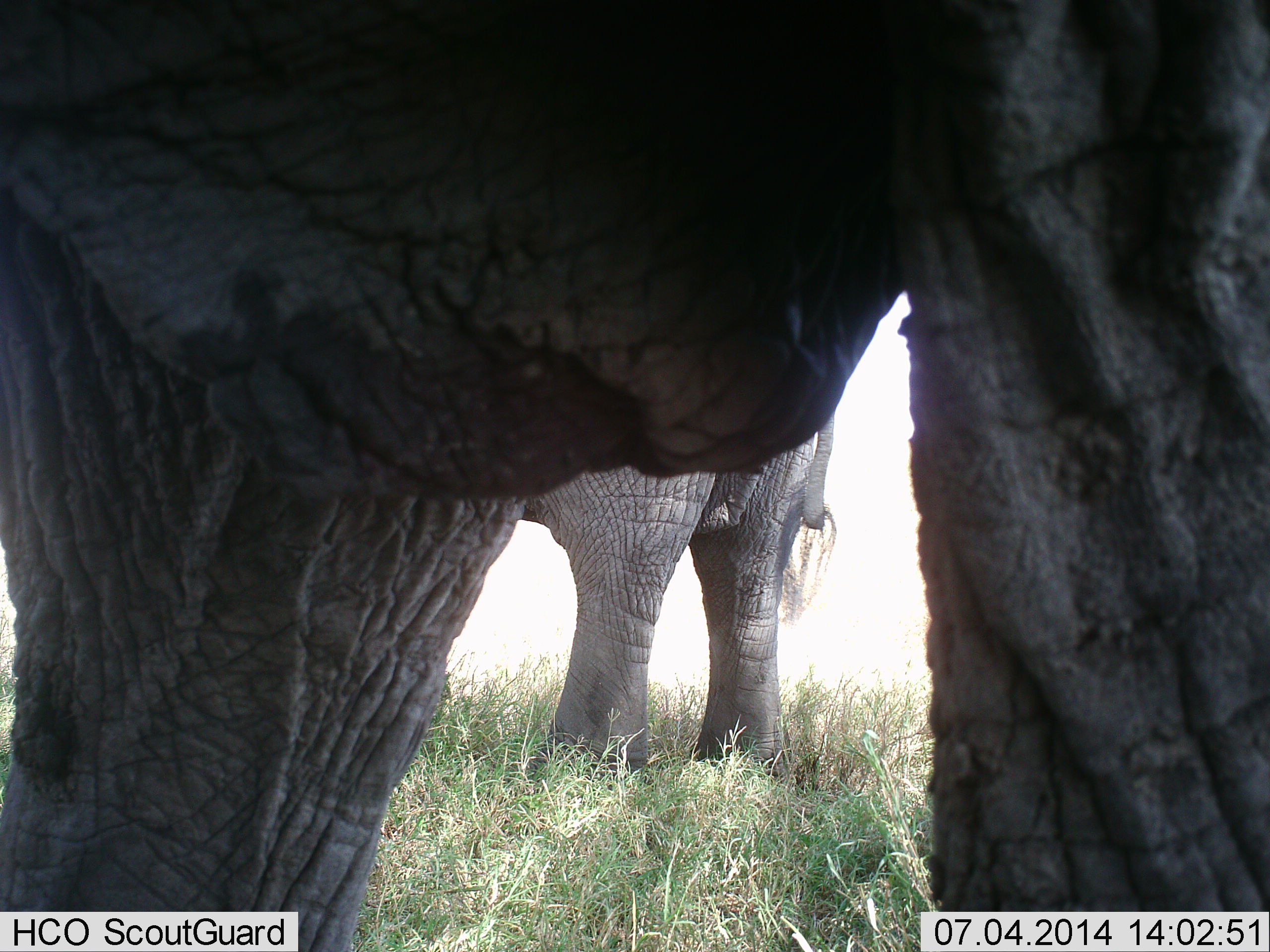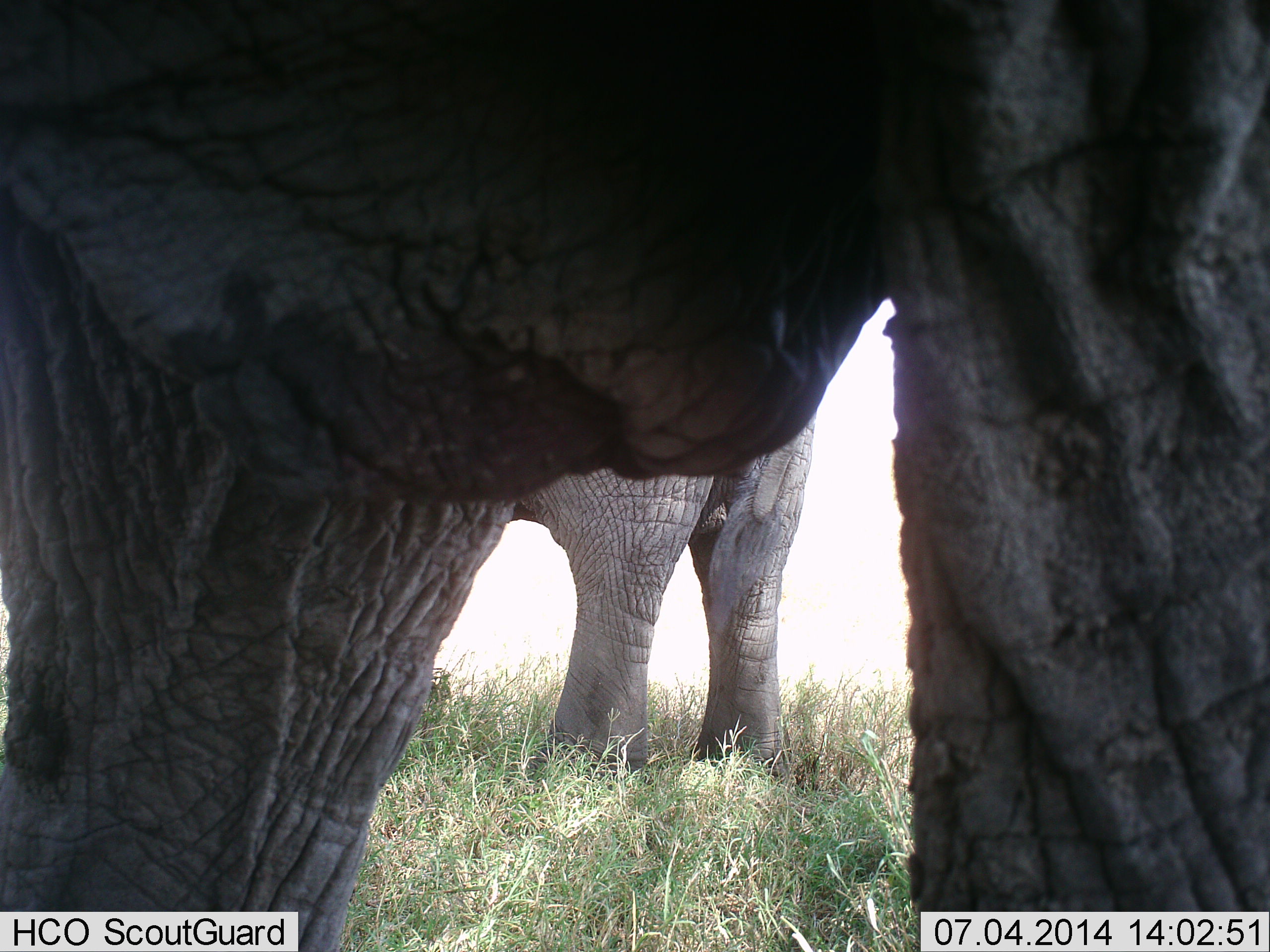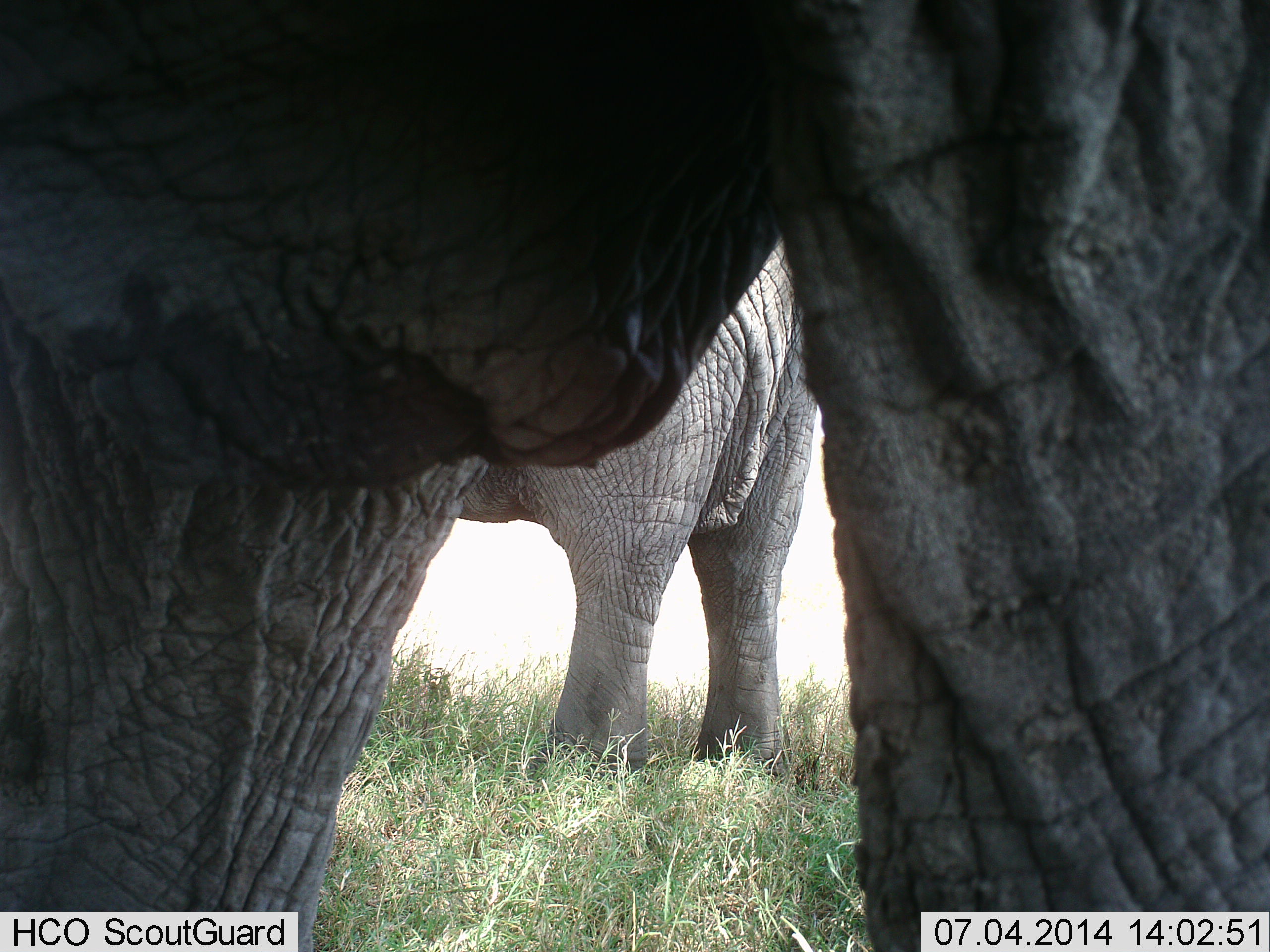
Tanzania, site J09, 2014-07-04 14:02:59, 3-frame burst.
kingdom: Animalia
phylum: Chordata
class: Mammalia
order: Proboscidea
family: Elephantidae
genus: Loxodonta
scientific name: Loxodonta africana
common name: african bush elephant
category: elephant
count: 2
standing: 100%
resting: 0%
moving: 0%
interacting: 0%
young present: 0%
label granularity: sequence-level